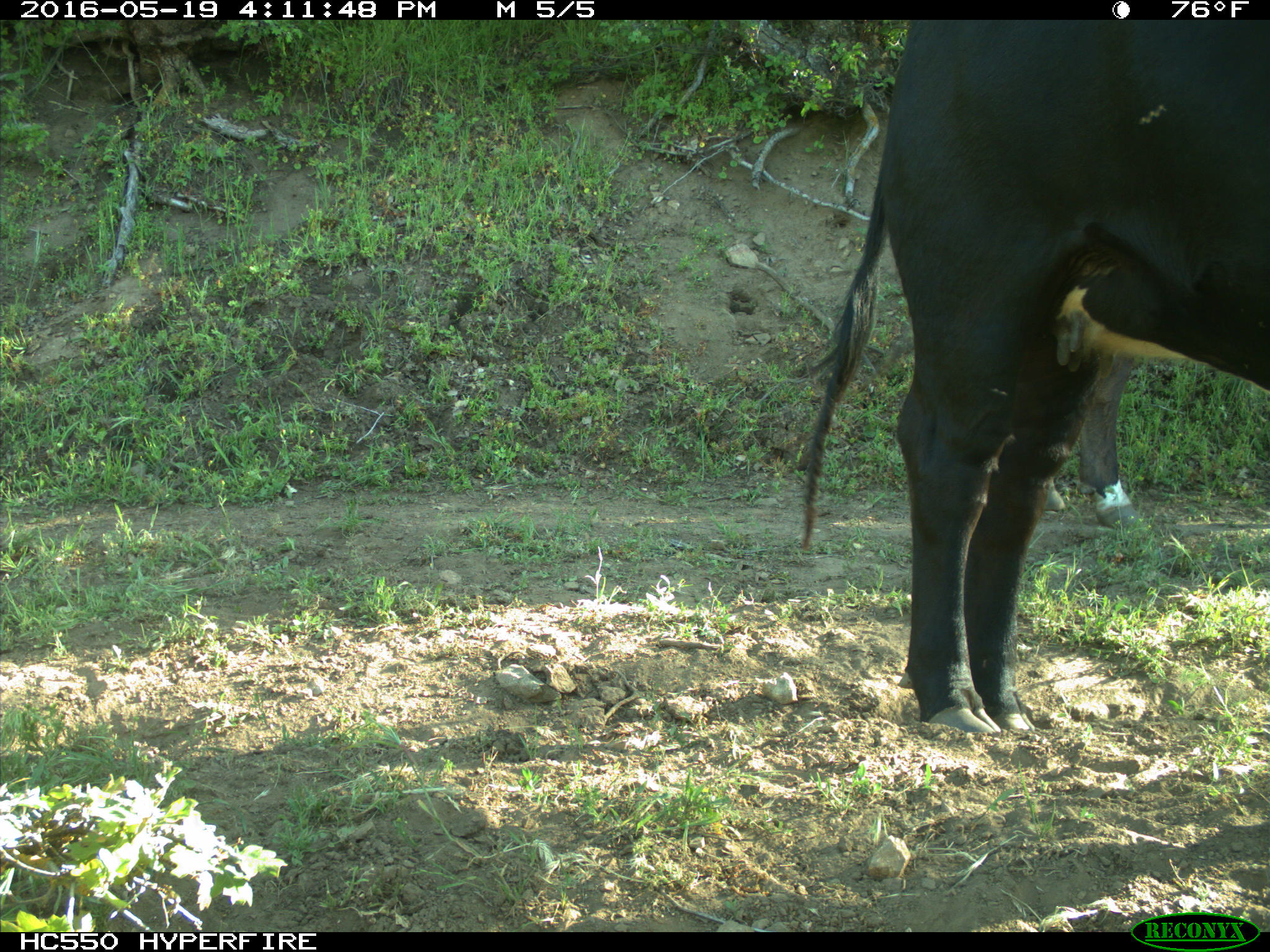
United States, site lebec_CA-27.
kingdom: Animalia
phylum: Chordata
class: Mammalia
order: Artiodactyla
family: Bovidae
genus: Bos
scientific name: Bos taurus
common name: domestic cow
Bos taurus (domestic cow).